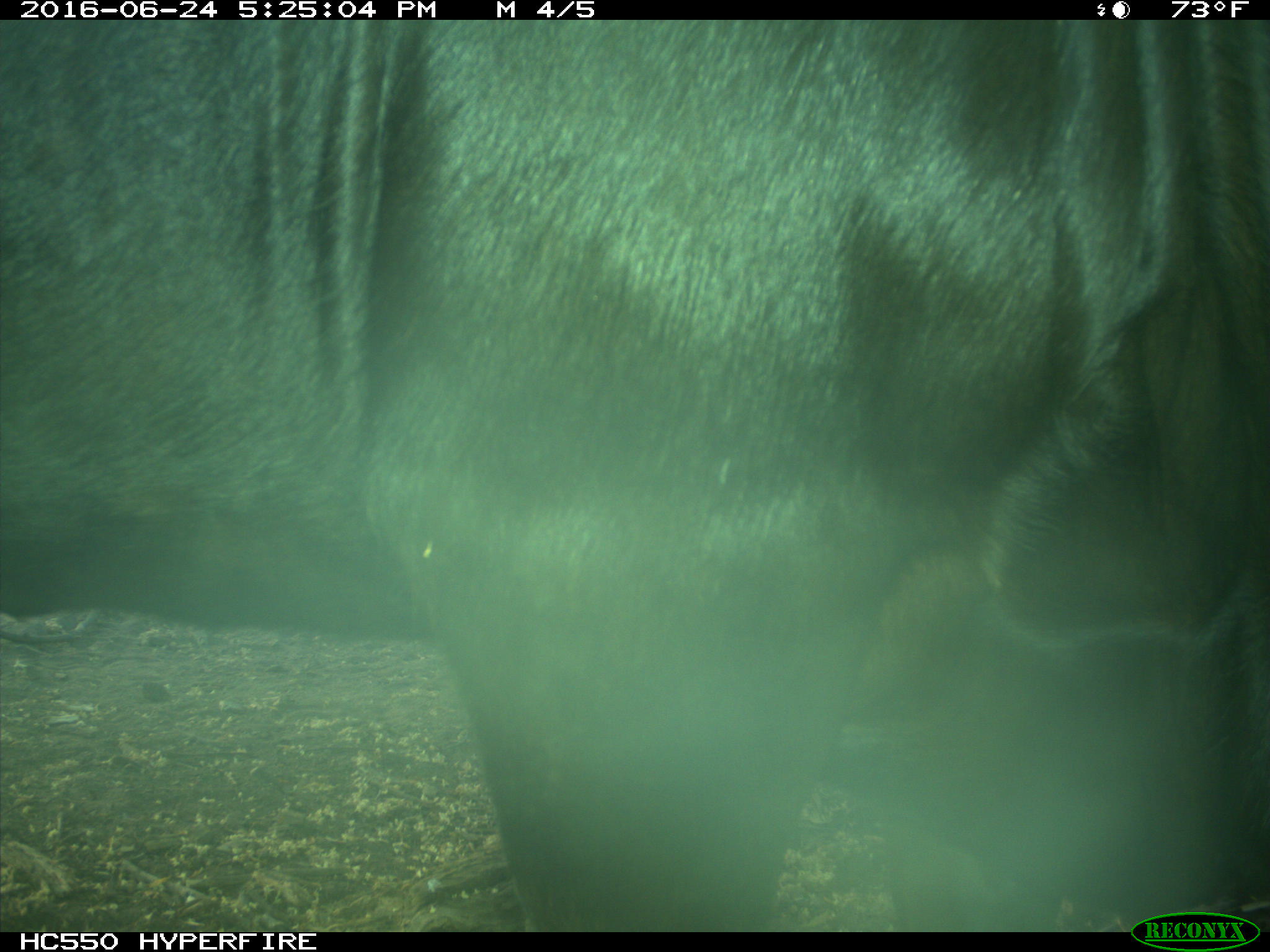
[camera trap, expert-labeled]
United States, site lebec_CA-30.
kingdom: Animalia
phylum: Chordata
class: Mammalia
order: Artiodactyla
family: Bovidae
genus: Bos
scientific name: Bos taurus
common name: domestic cow